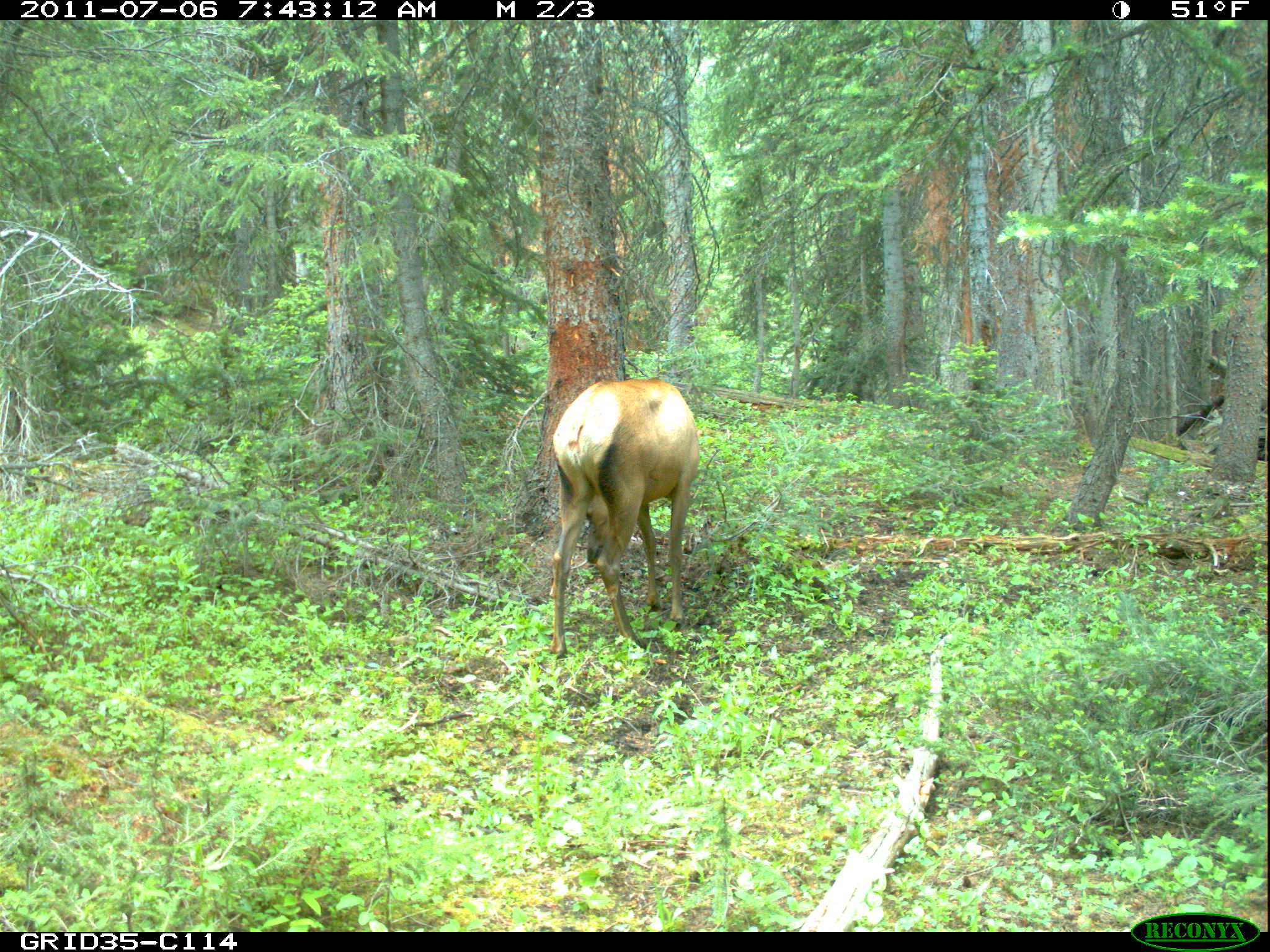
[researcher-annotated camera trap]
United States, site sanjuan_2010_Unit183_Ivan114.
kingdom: Animalia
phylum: Chordata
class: Mammalia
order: Artiodactyla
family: Cervidae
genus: Cervus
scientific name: Cervus elaphus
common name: red deer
Cervus elaphus (red deer).